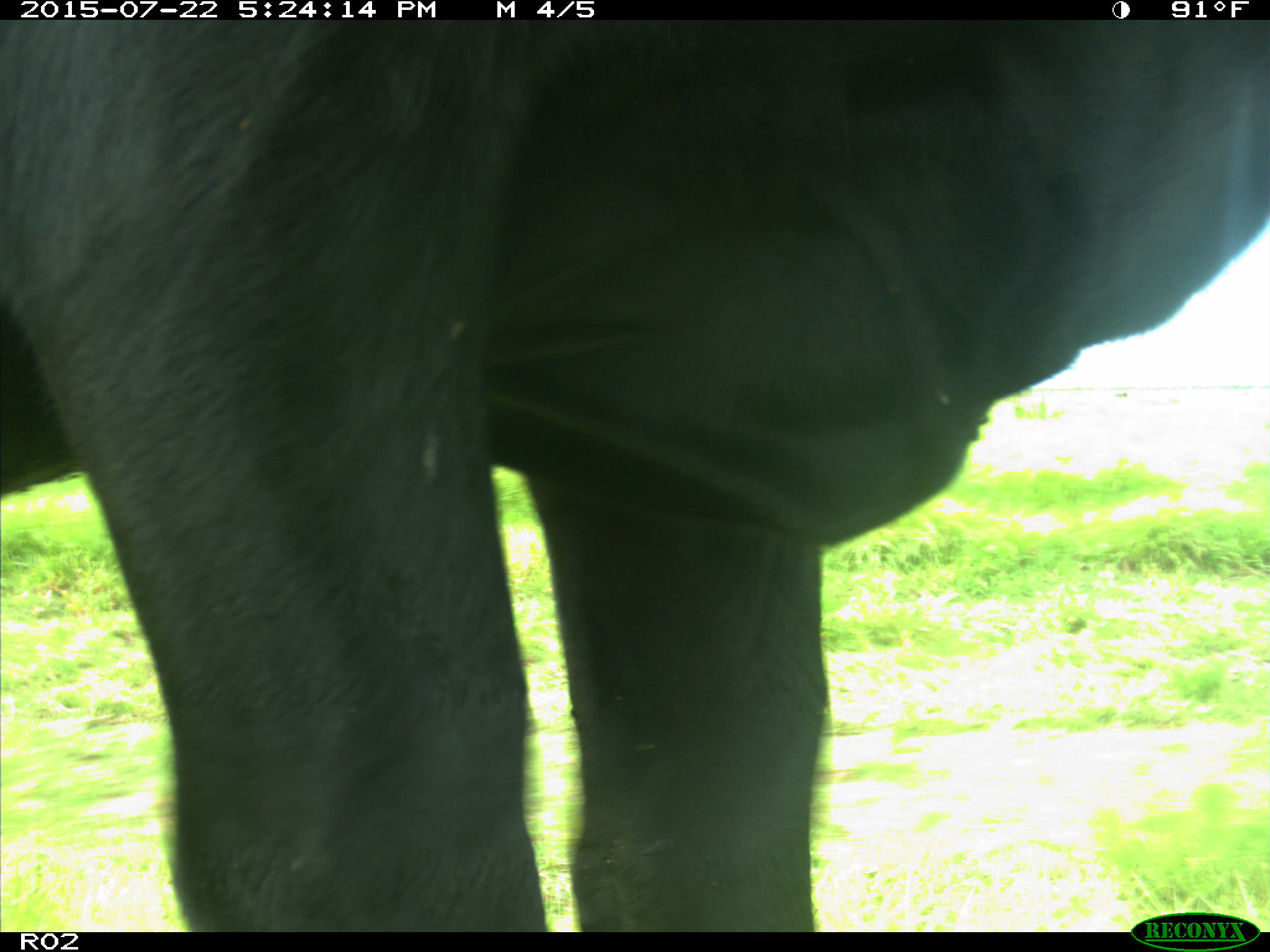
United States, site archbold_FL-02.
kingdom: Animalia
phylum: Chordata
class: Mammalia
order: Artiodactyla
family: Bovidae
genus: Bos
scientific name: Bos taurus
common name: domestic cow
Bos taurus (domestic cow).